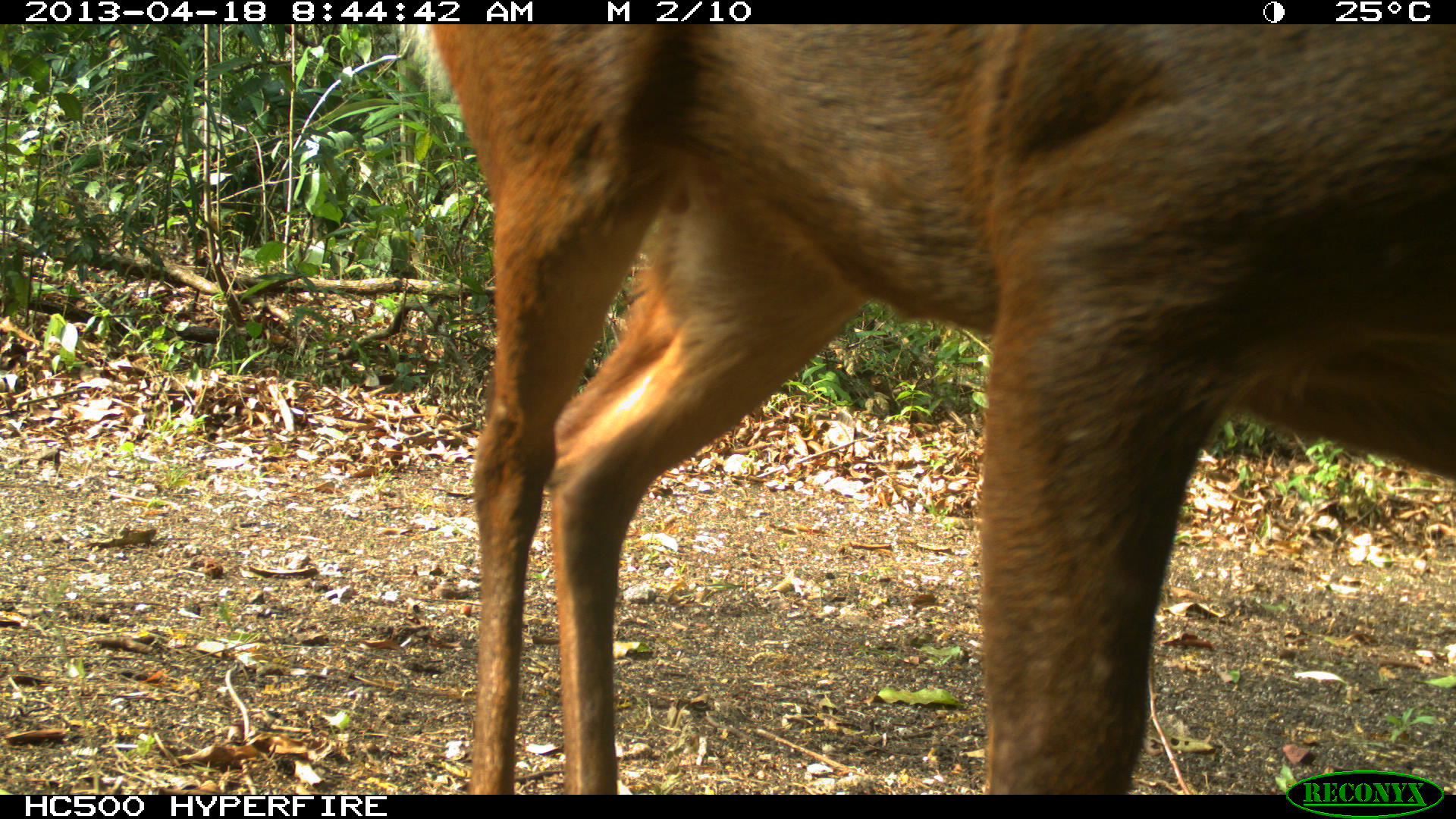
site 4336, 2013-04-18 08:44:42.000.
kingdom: Animalia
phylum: Chordata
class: Mammalia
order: Artiodactyla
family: Cervidae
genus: Mazama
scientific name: Mazama temama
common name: central american red brocket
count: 1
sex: female